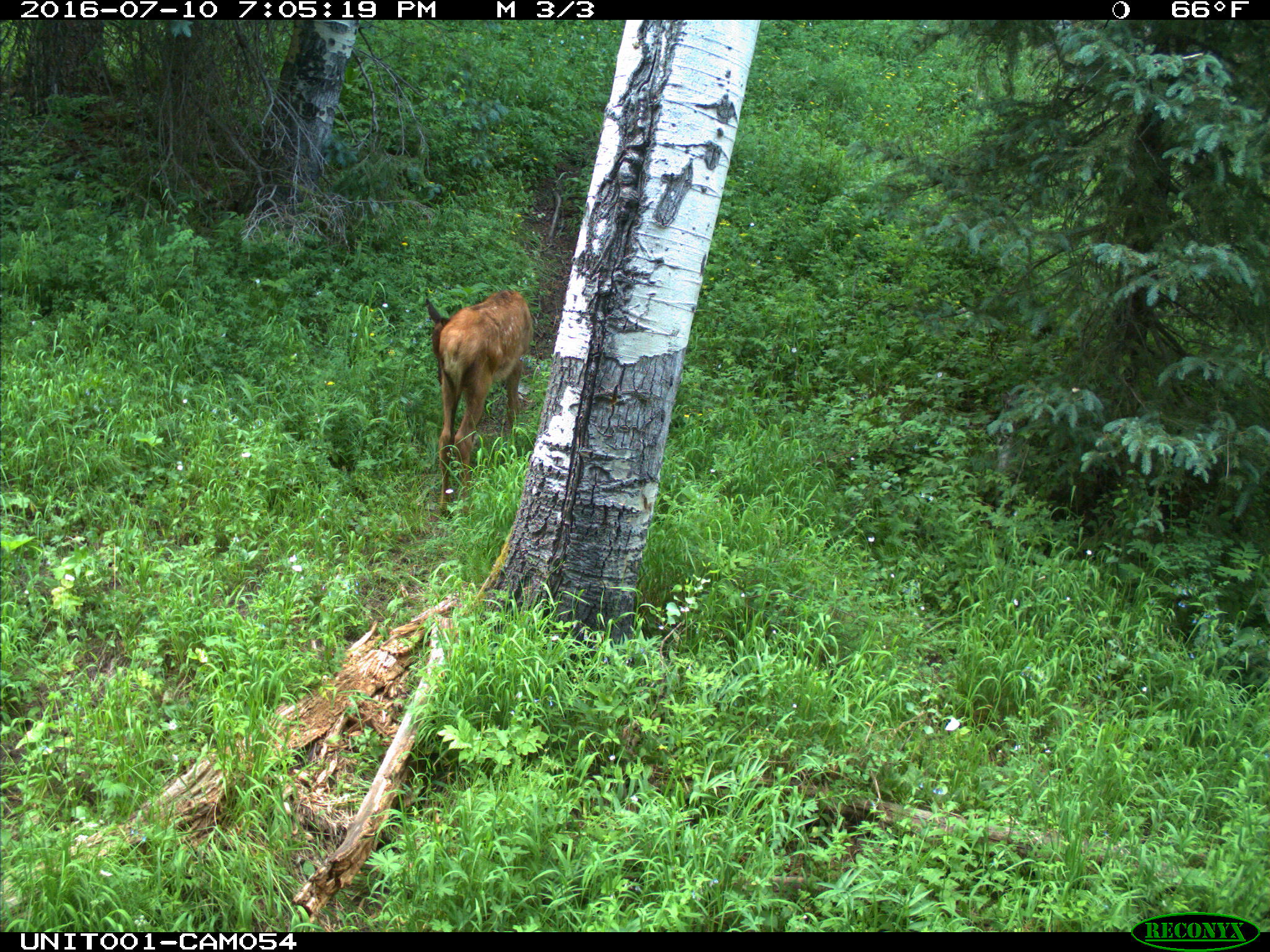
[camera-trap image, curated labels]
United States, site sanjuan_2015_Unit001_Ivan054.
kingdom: Animalia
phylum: Chordata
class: Mammalia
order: Artiodactyla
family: Cervidae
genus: Cervus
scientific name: Cervus elaphus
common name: red deer